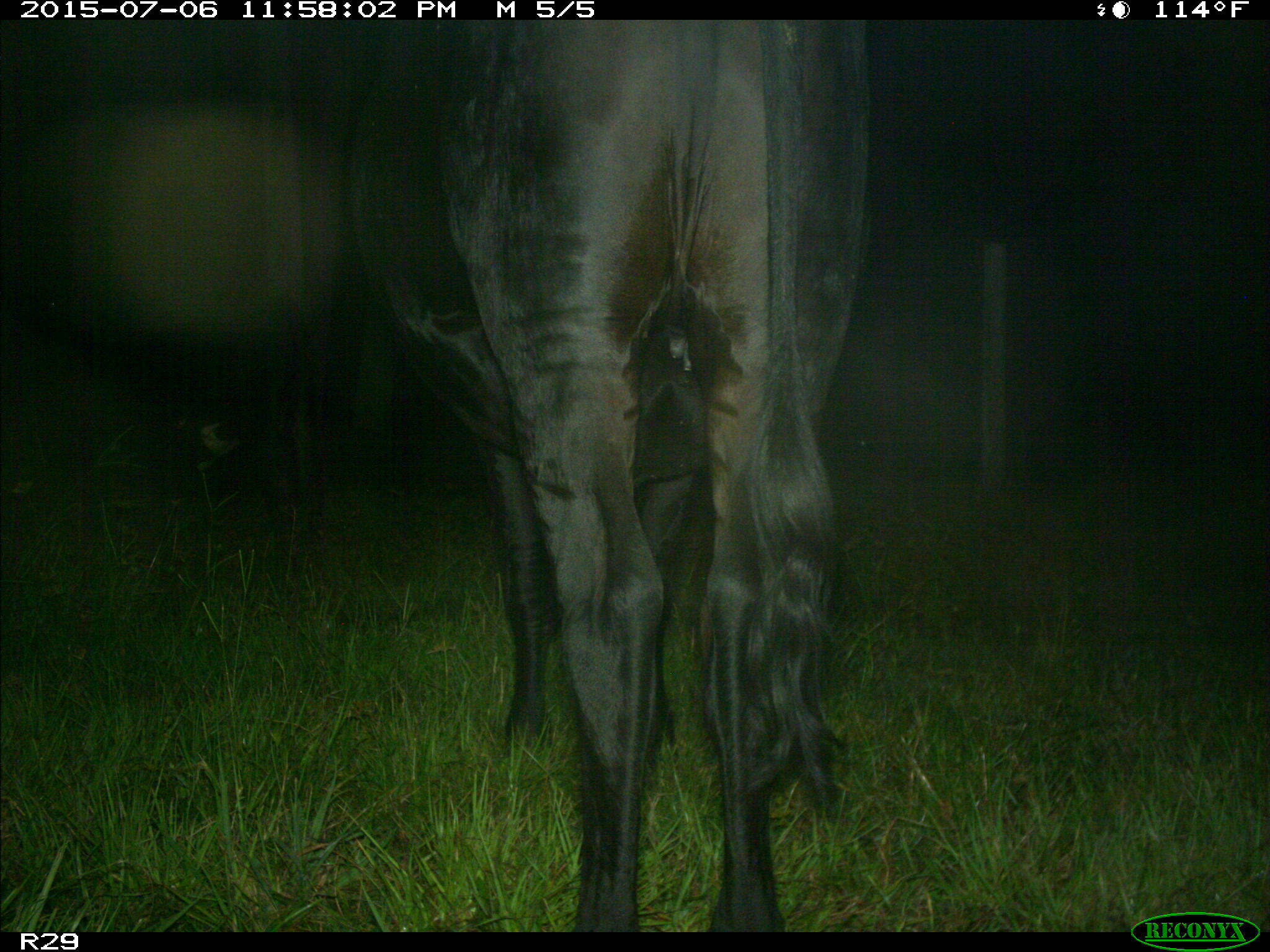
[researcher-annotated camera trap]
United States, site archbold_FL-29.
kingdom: Animalia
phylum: Chordata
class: Mammalia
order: Artiodactyla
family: Bovidae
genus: Bos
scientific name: Bos taurus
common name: domestic cow